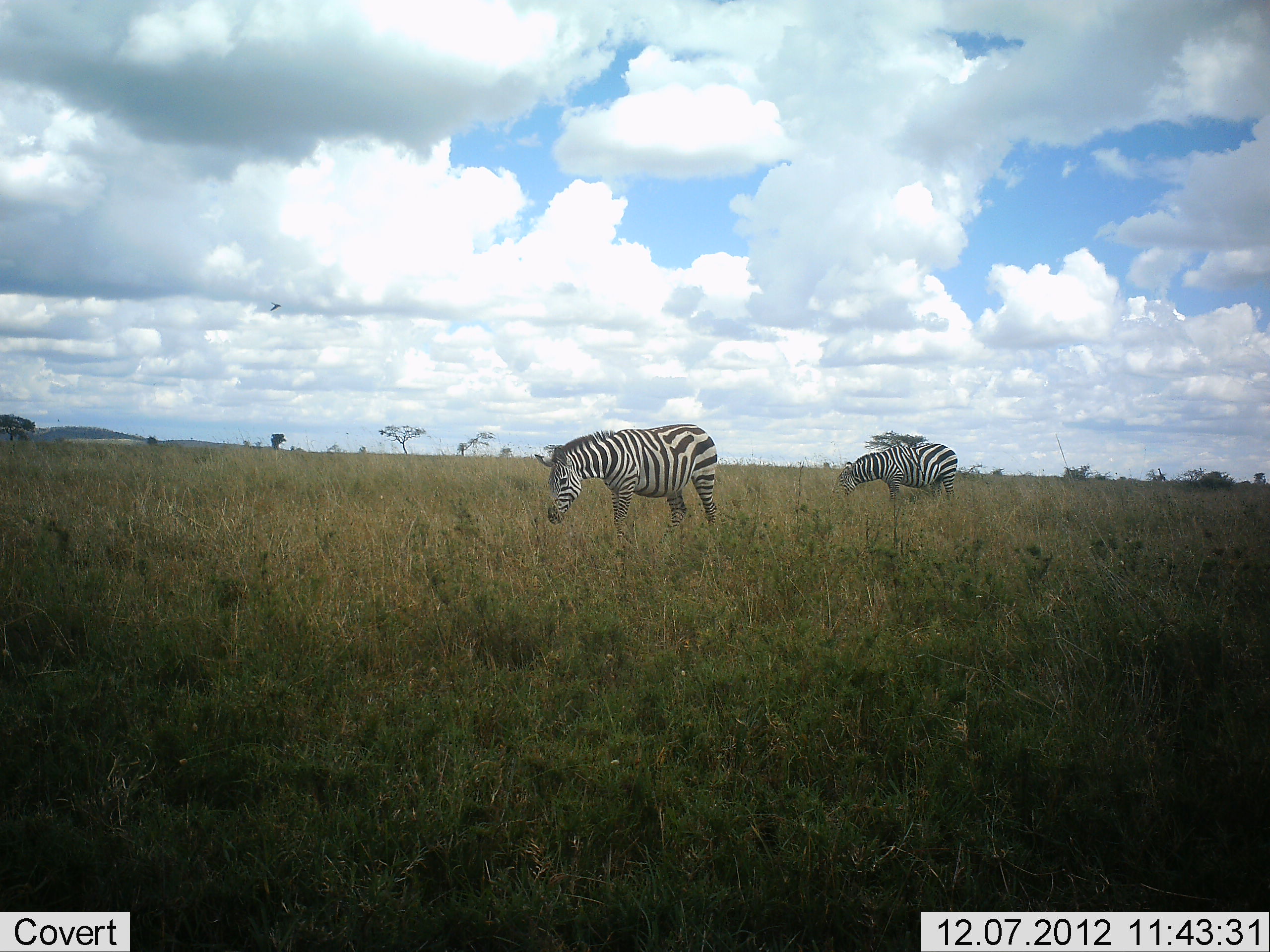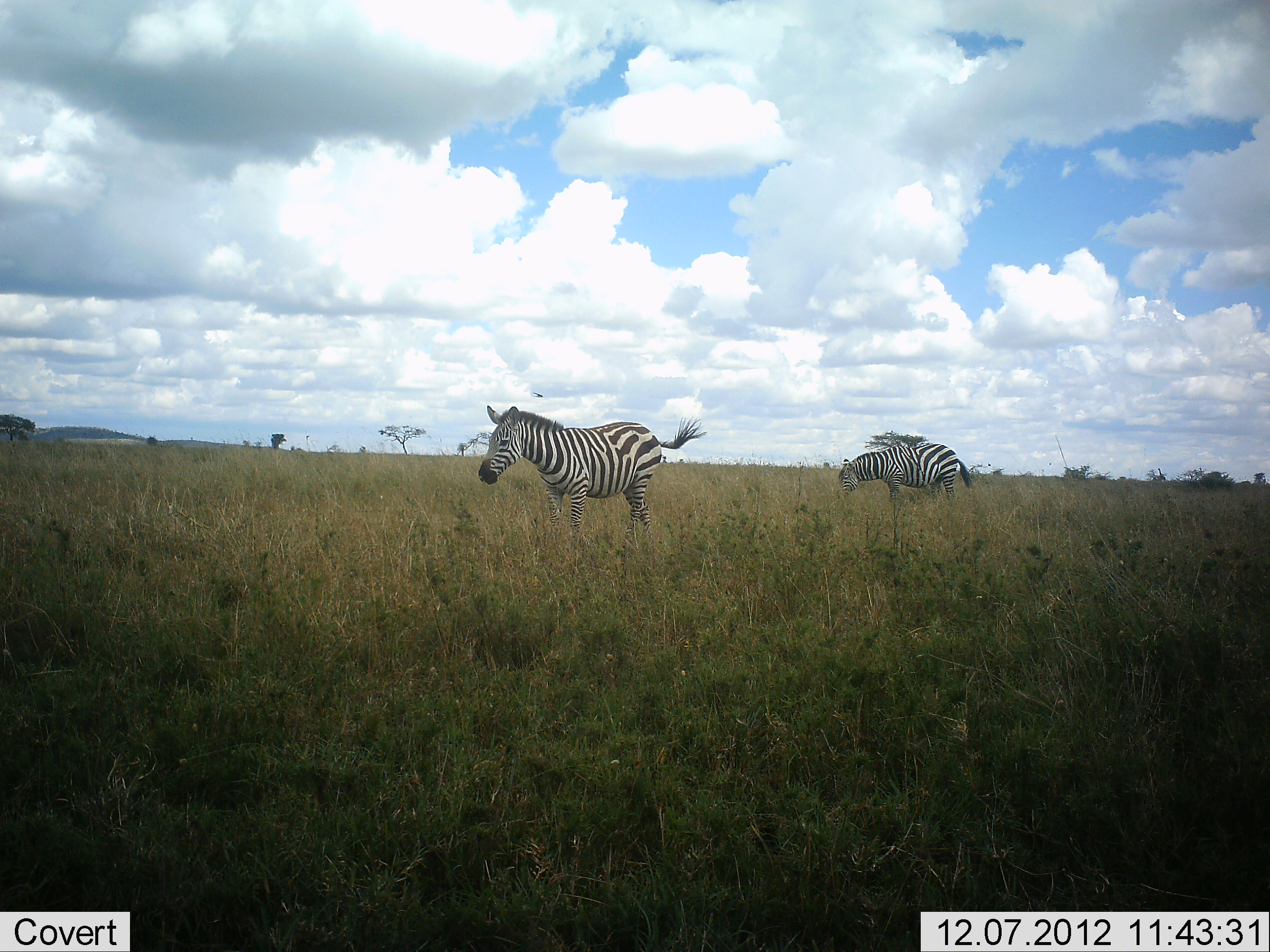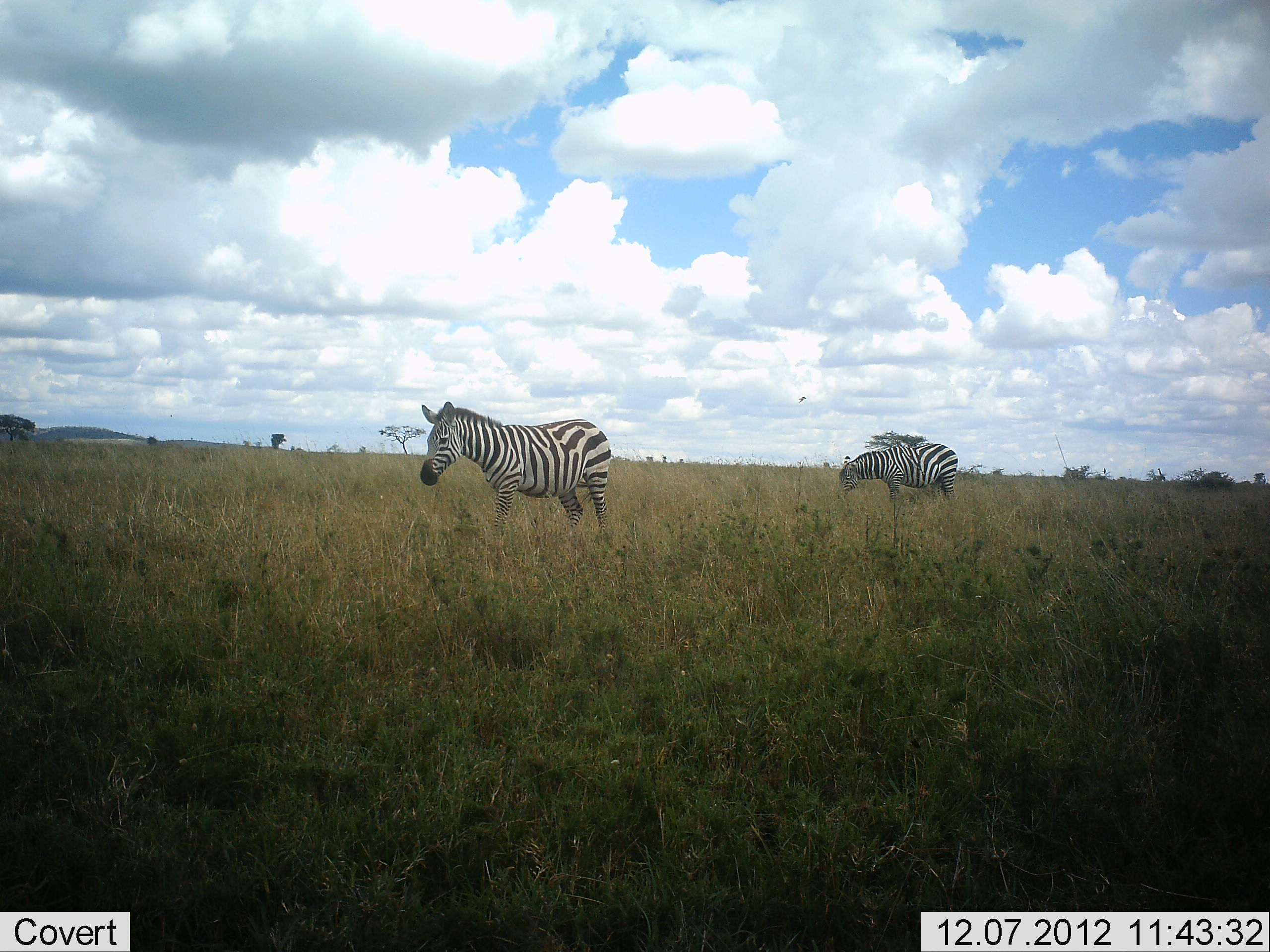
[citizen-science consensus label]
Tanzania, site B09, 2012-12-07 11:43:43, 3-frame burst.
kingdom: Animalia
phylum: Chordata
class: Mammalia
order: Perissodactyla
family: Equidae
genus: Equus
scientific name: Equus quagga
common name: plains zebra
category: zebra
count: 2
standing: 20%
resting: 0%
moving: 70%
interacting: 0%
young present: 0%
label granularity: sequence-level